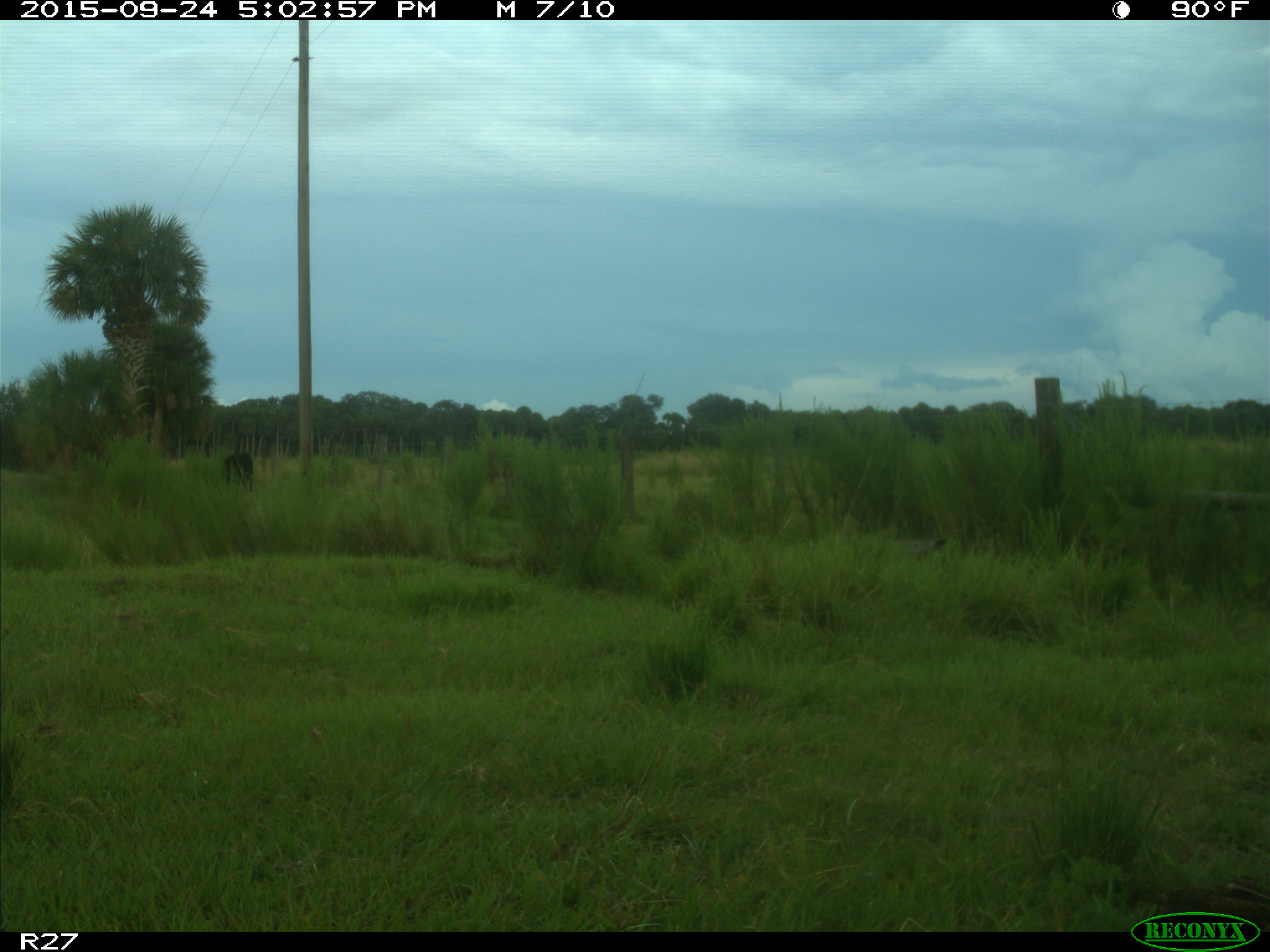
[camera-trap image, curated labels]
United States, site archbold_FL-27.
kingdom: Animalia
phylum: Chordata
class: Mammalia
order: Artiodactyla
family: Bovidae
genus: Bos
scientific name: Bos taurus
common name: domestic cow